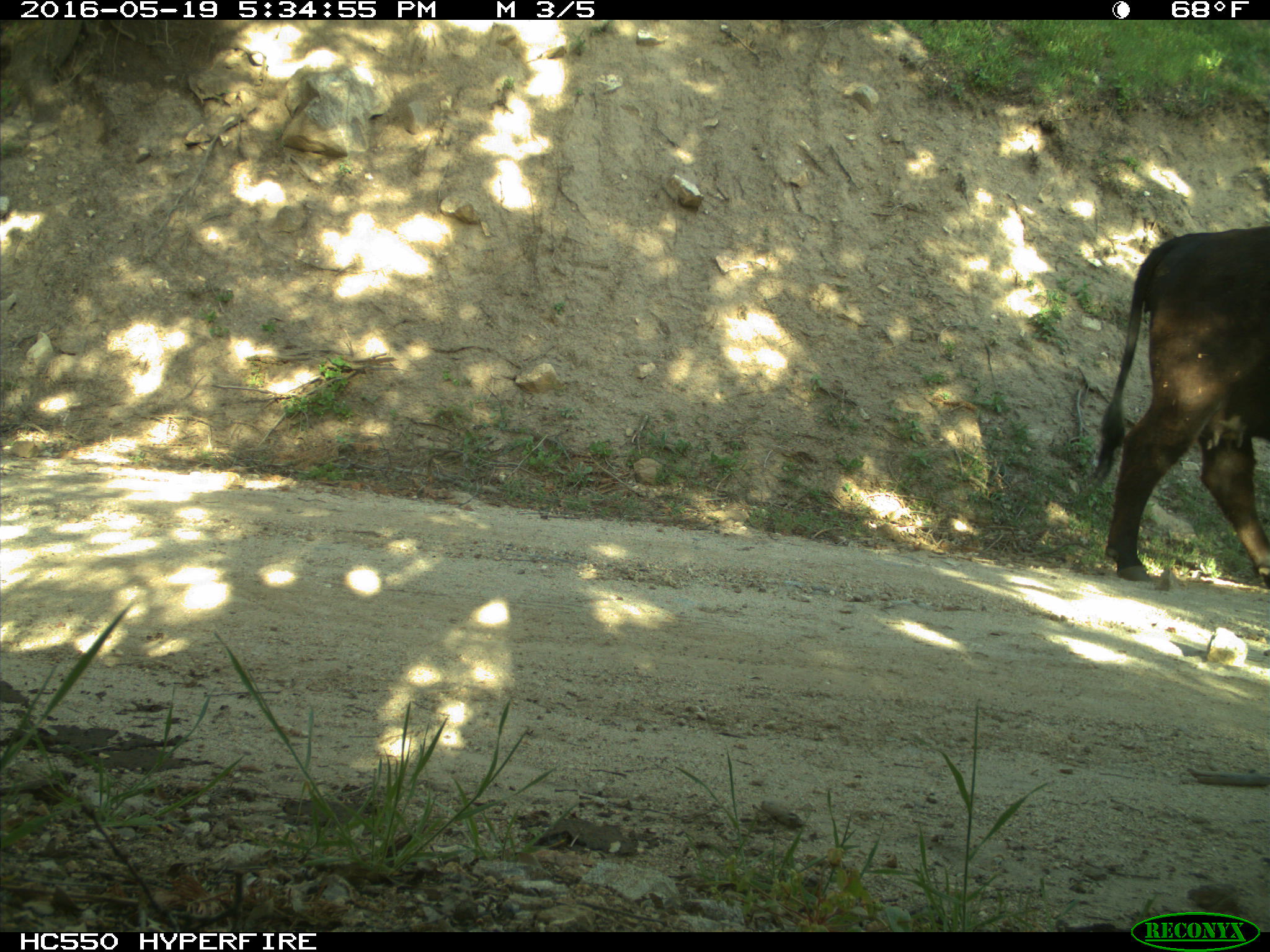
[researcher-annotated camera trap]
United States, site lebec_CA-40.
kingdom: Animalia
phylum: Chordata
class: Mammalia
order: Artiodactyla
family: Bovidae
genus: Bos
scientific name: Bos taurus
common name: domestic cow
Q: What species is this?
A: Bos taurus (domestic cow).